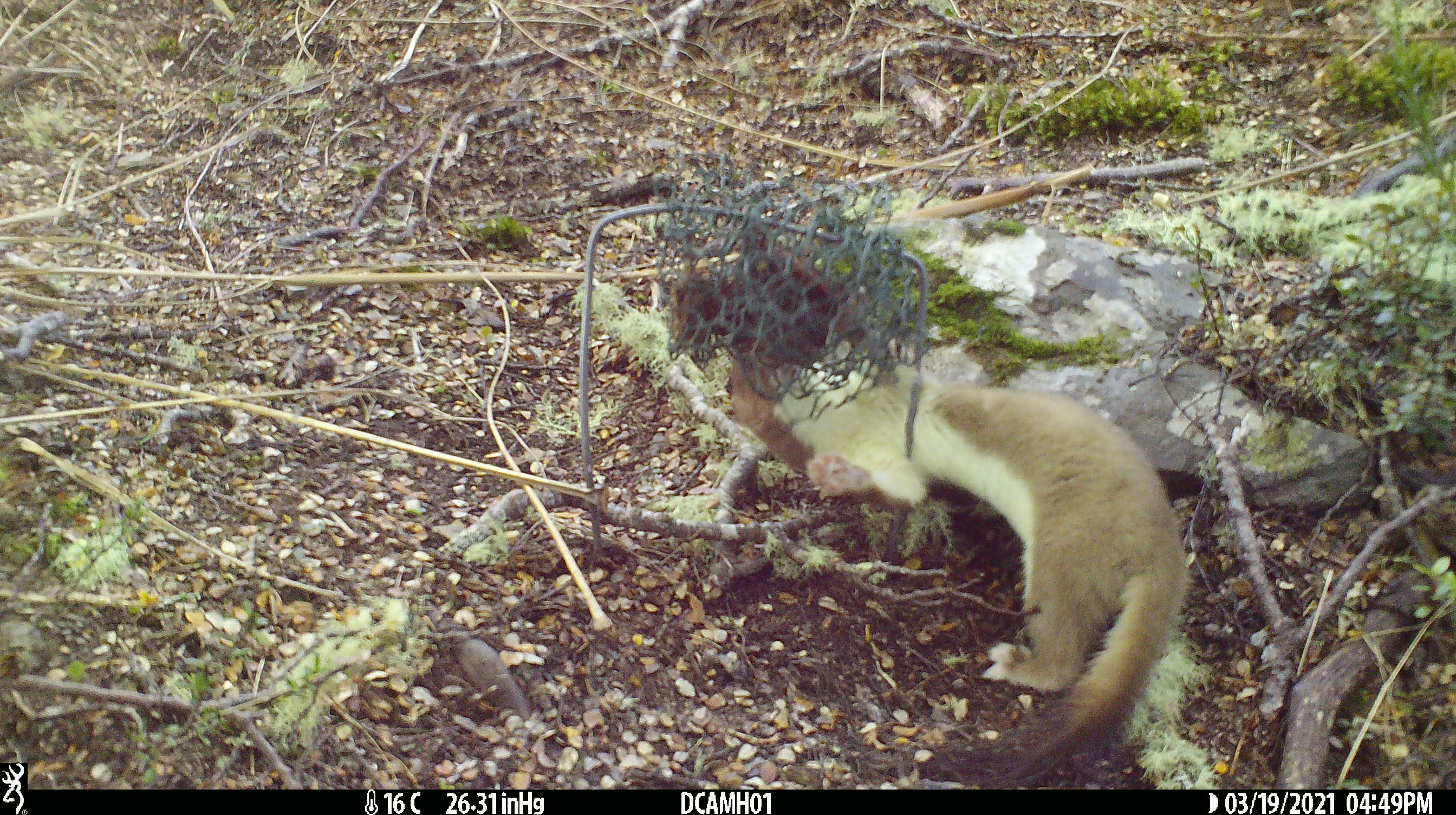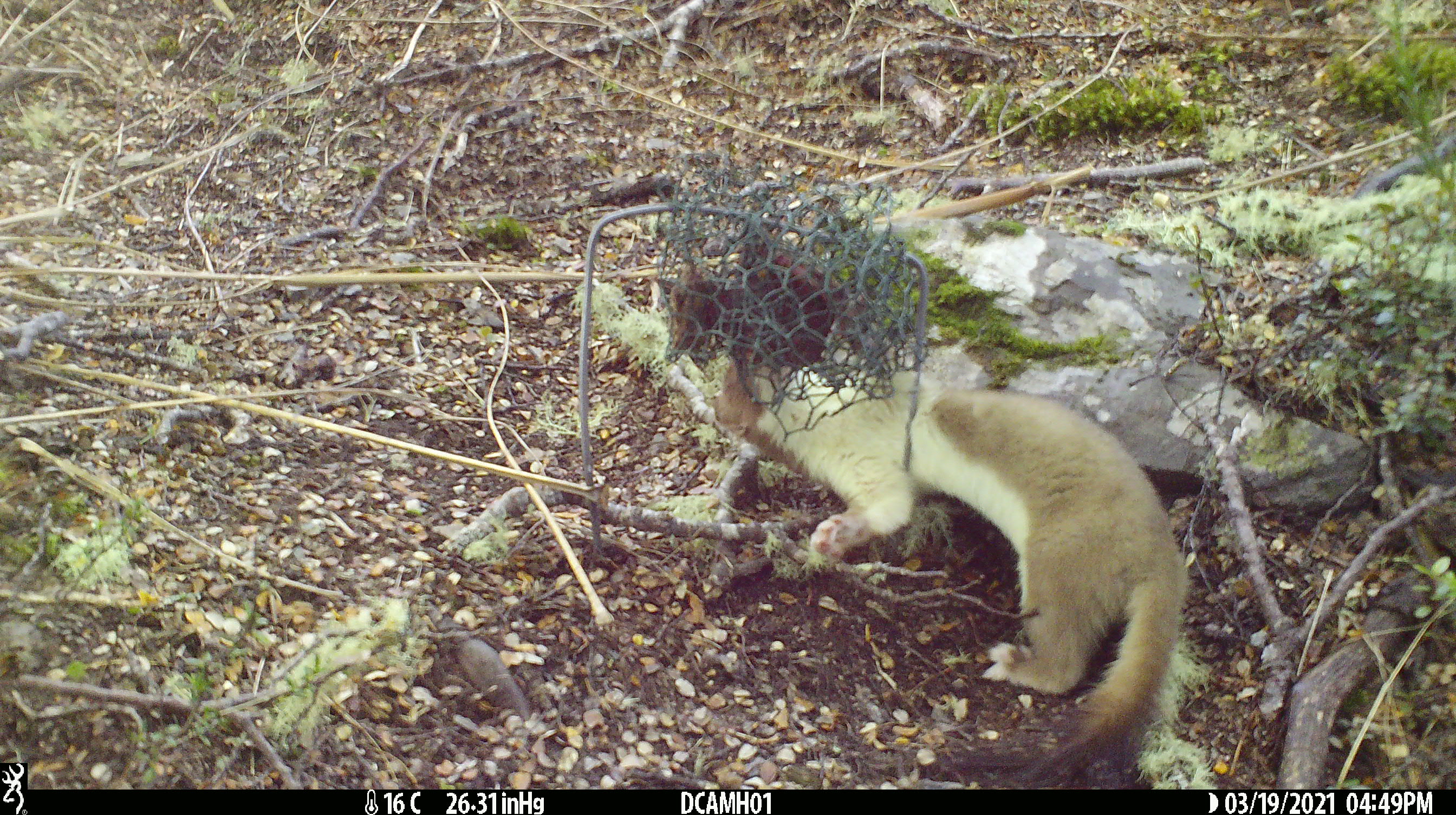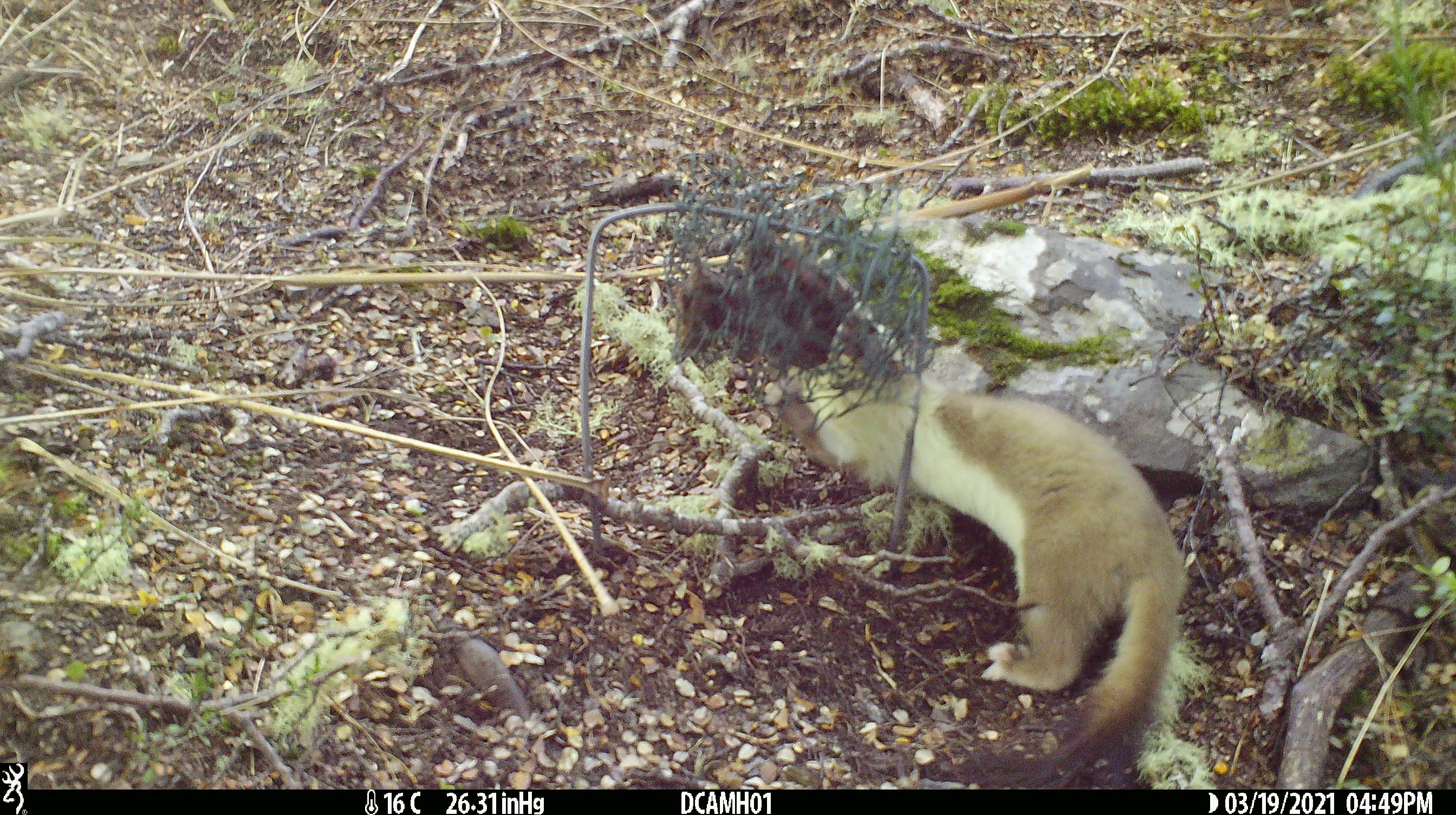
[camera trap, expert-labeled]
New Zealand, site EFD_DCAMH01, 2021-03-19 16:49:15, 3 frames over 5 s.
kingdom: Animalia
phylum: Chordata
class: Mammalia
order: Carnivora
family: Mustelidae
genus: Mustela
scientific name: Mustela erminea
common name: stoat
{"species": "stoat (Mustela erminea)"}